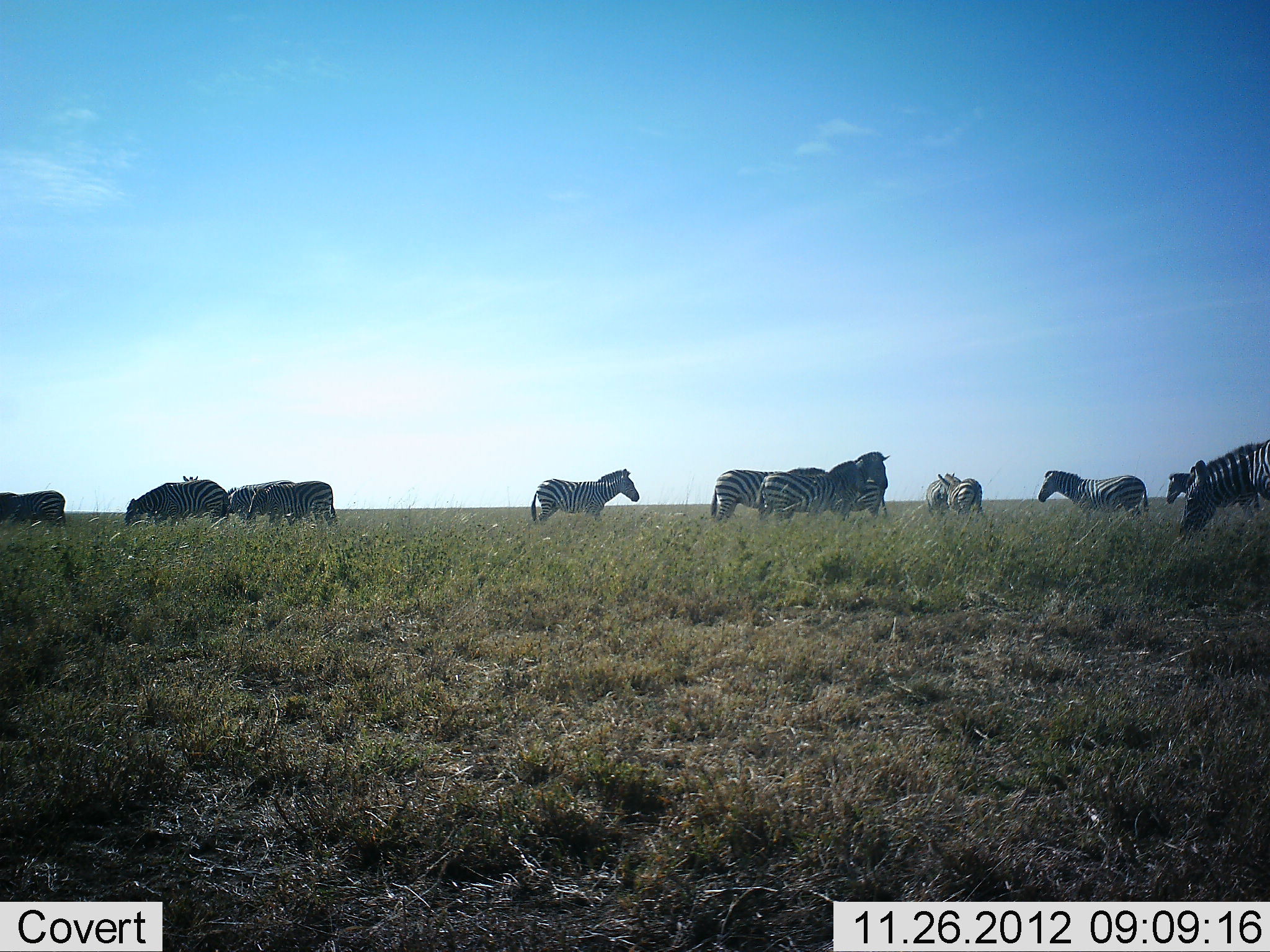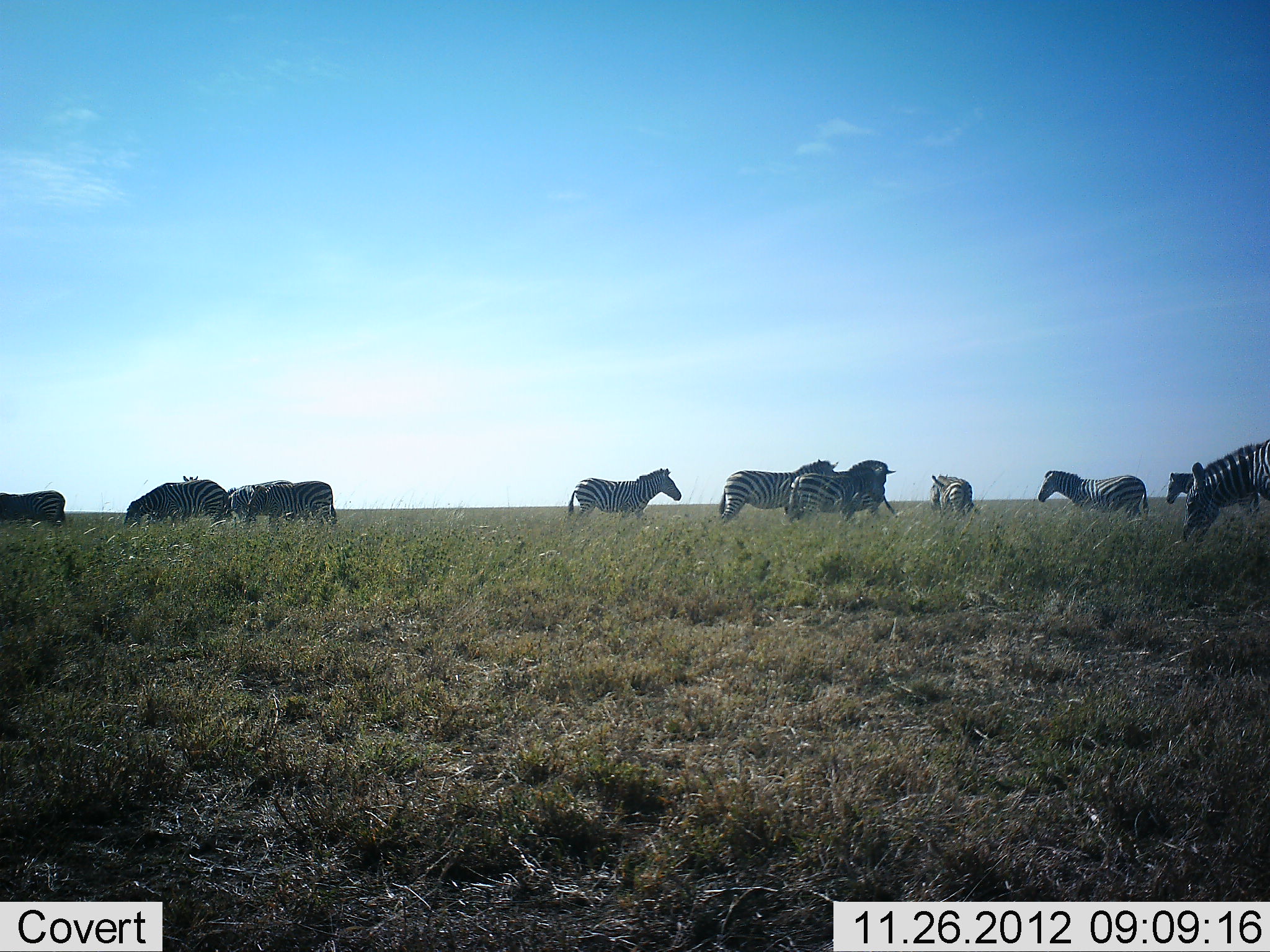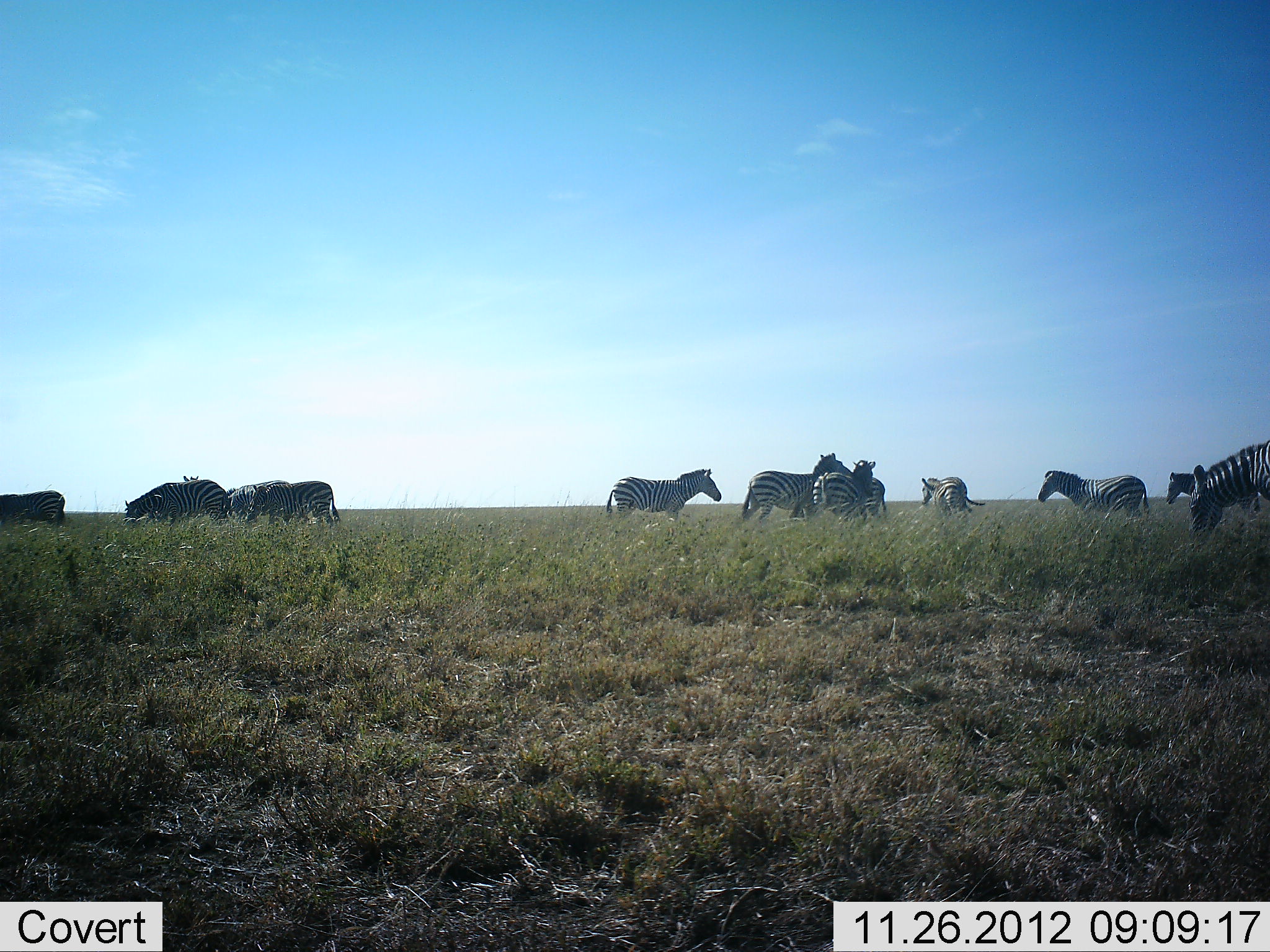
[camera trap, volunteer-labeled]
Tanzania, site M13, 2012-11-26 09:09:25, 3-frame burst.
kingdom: Animalia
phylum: Chordata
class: Mammalia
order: Perissodactyla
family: Equidae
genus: Equus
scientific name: Equus quagga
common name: plains zebra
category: zebra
Zebra (plains zebra) (Equus quagga), count 11-50. Behavior (volunteer vote fractions): standing 77%, resting 0%, moving 45%, interacting 9%. Young present (vote fraction): 0%. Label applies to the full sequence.